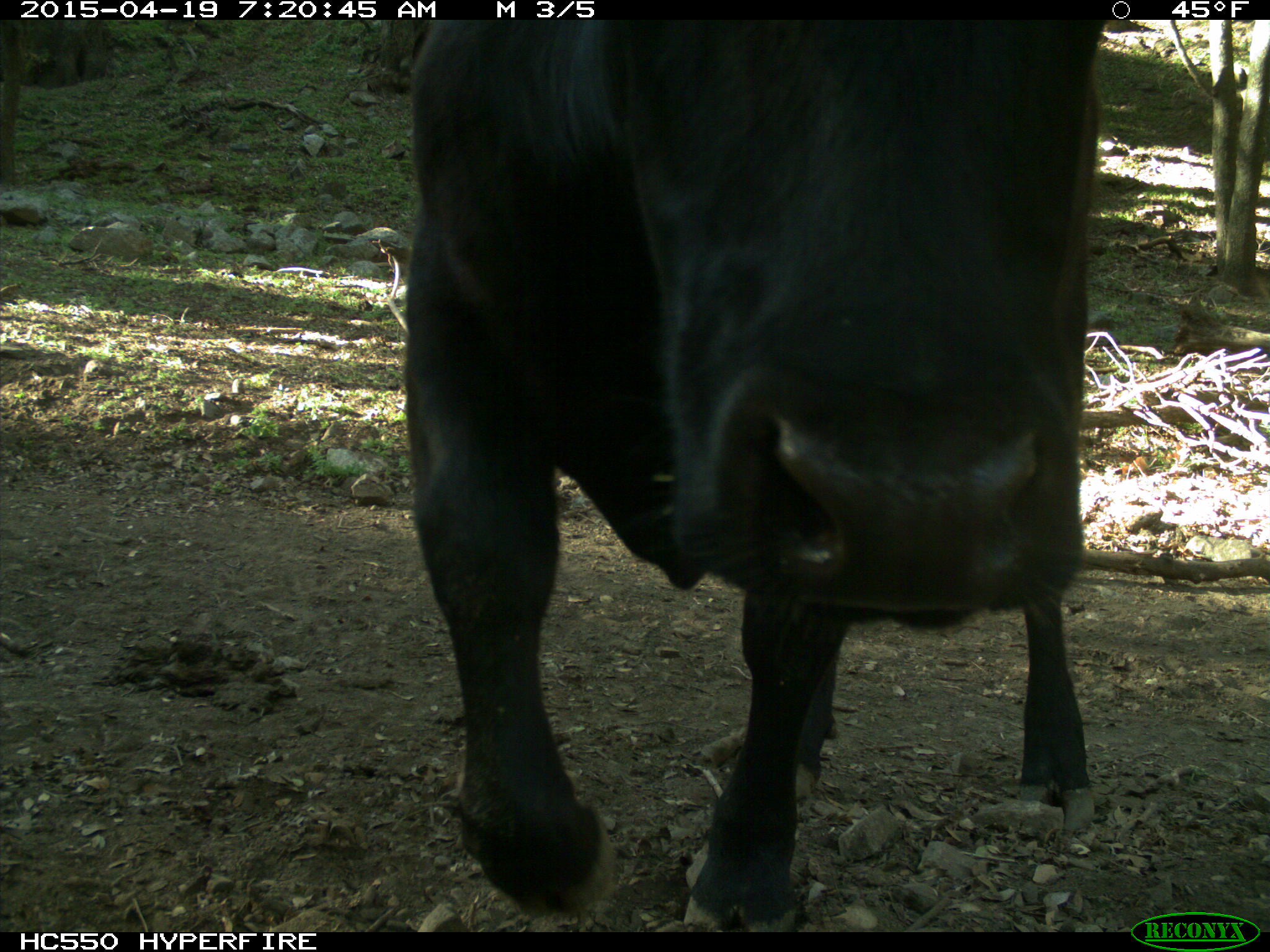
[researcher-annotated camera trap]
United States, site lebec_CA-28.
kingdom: Animalia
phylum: Chordata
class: Mammalia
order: Artiodactyla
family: Bovidae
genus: Bos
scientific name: Bos taurus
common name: domestic cow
Bos taurus (domestic cow).